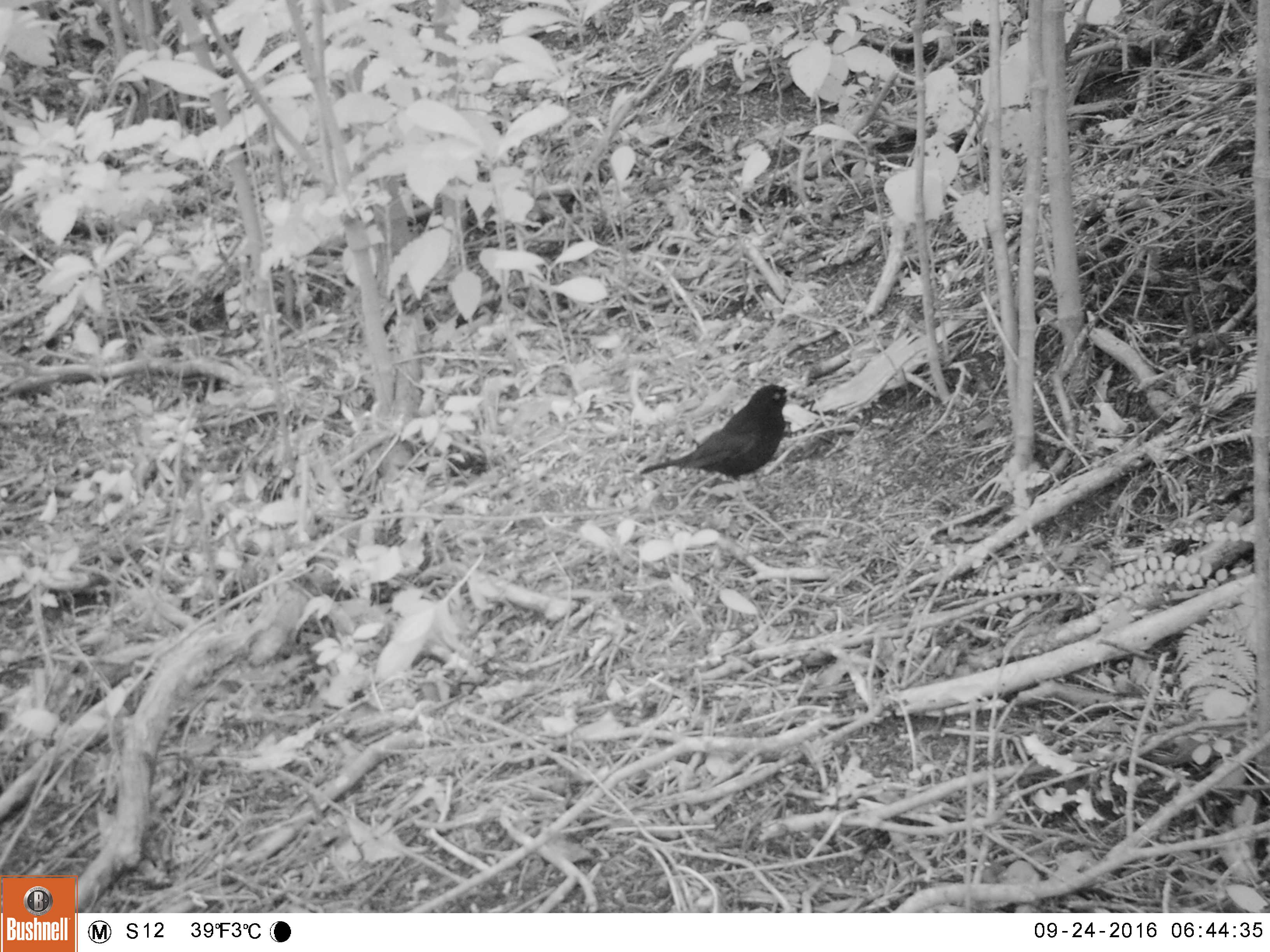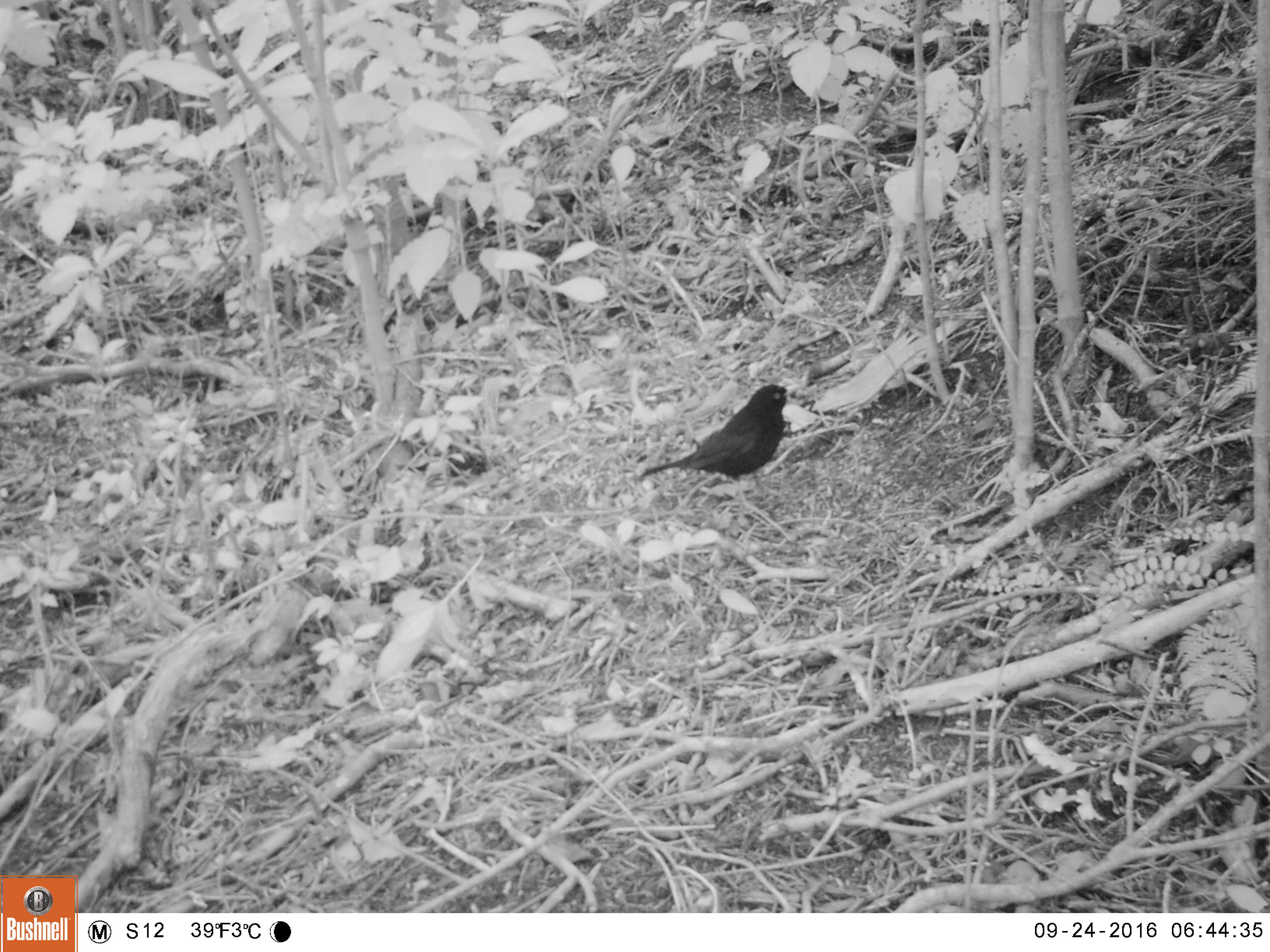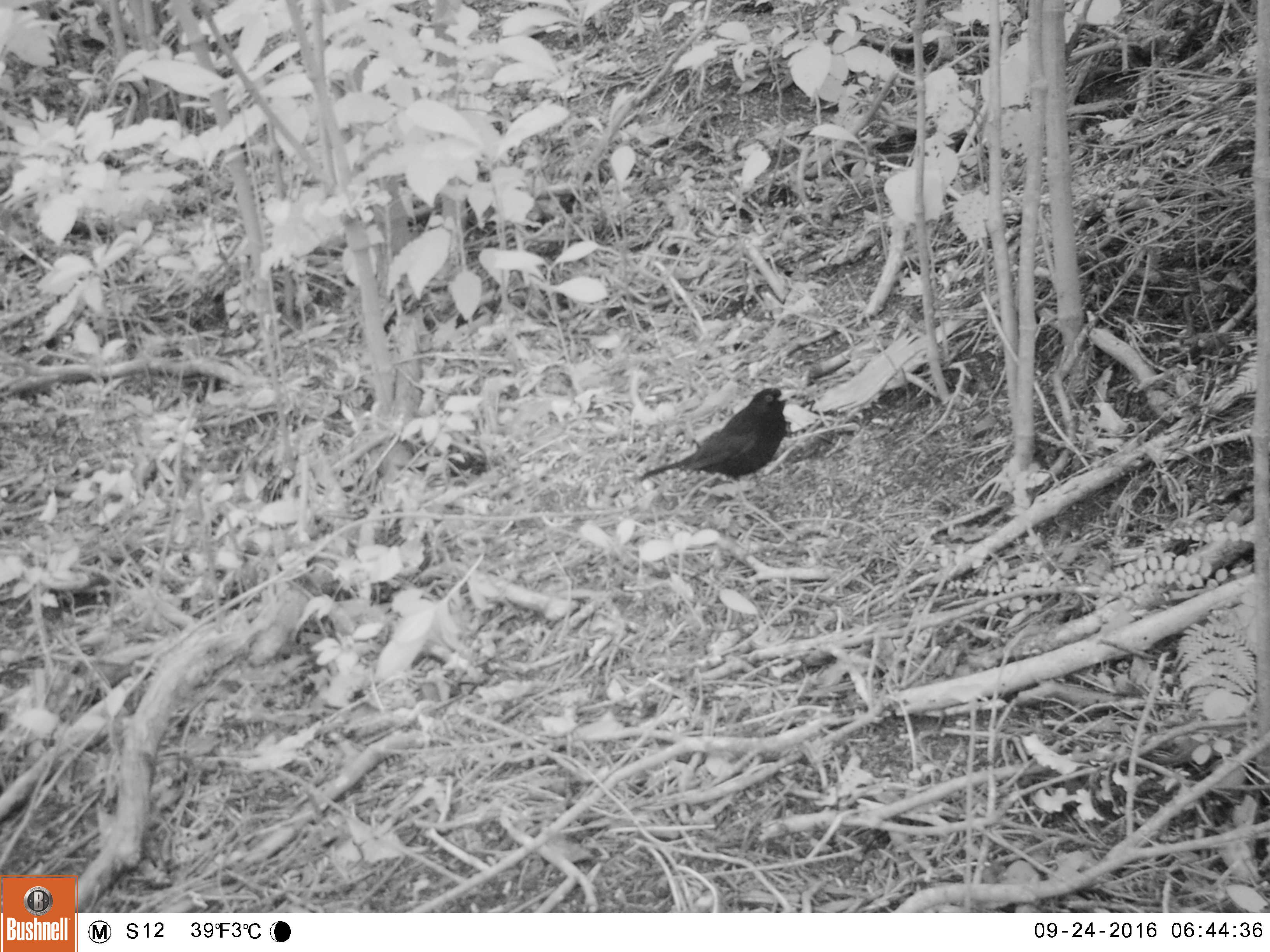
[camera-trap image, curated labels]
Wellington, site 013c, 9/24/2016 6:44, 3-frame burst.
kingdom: Animalia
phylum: Chordata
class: Aves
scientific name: Aves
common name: bird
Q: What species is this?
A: Bird (Aves).